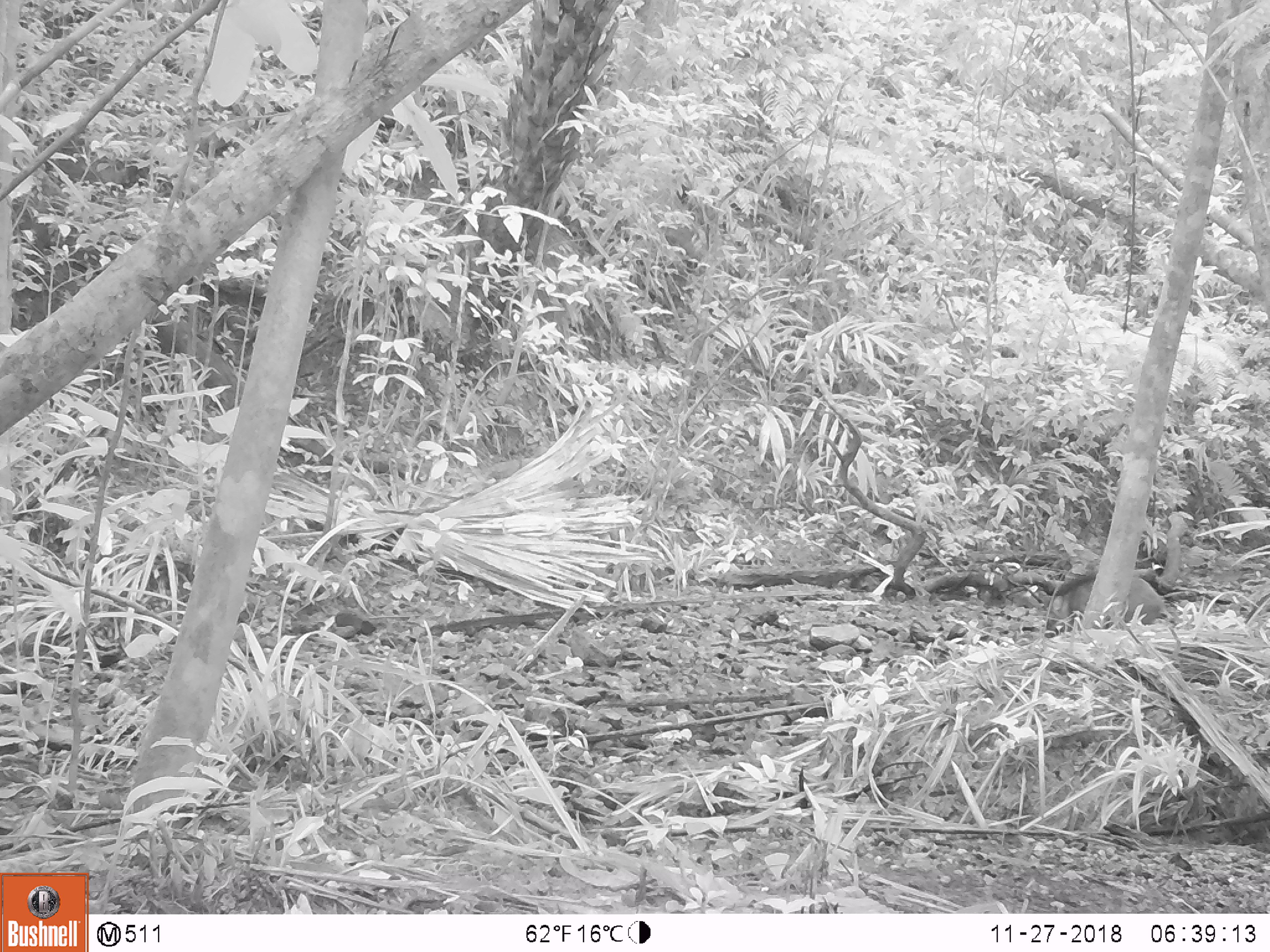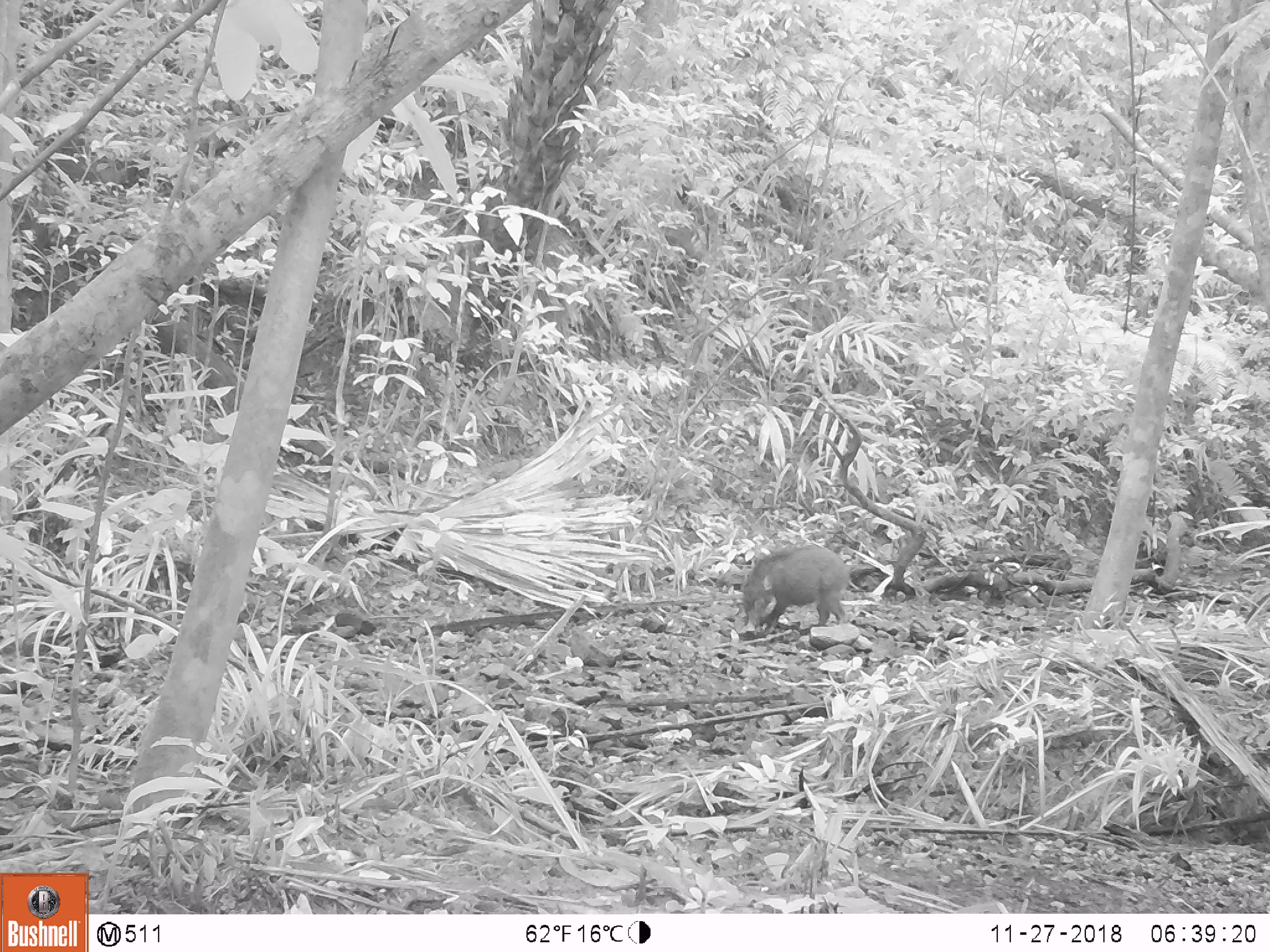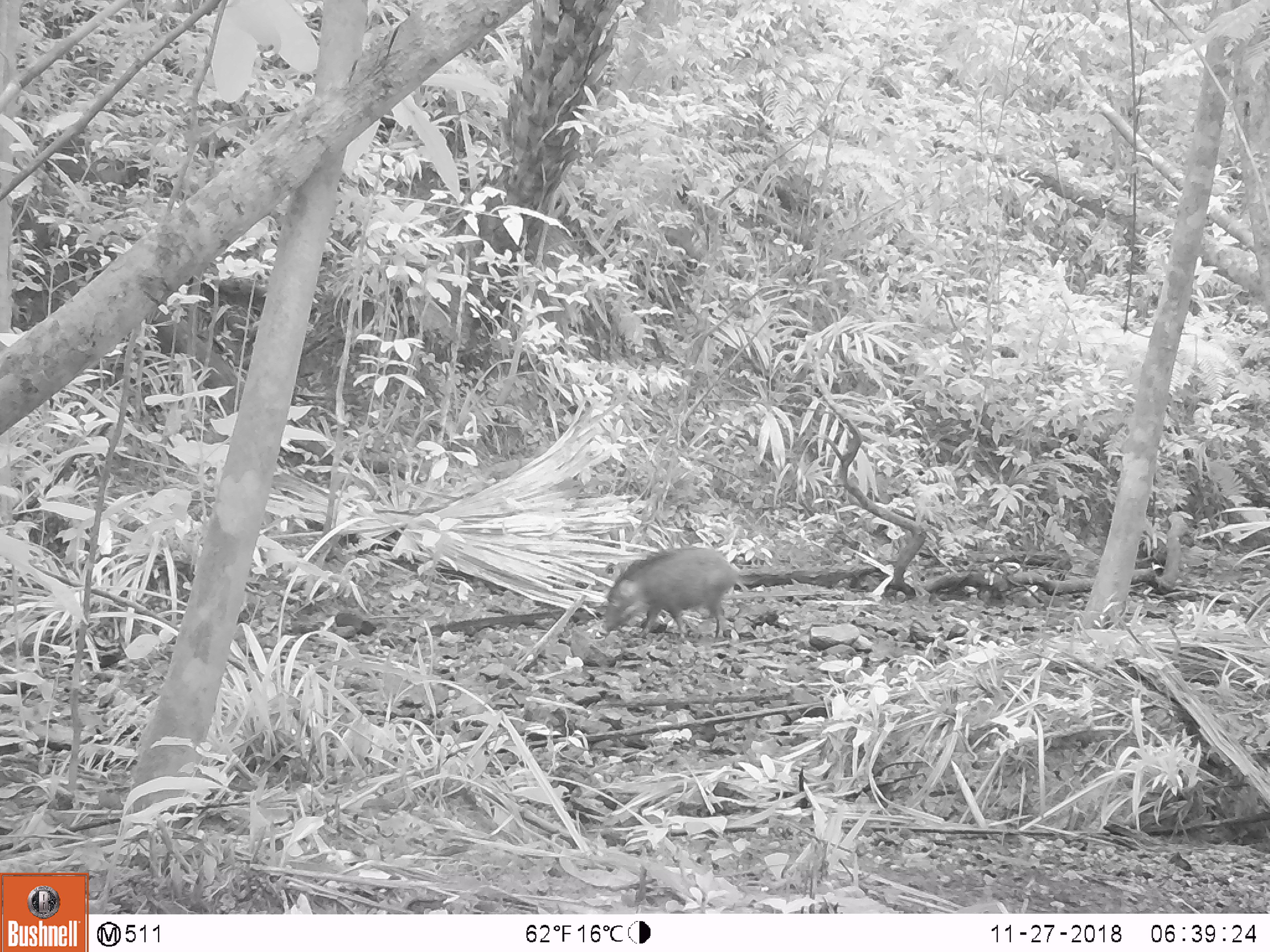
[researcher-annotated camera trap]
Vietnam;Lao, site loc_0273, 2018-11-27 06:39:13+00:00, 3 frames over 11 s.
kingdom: Animalia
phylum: Chordata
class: Mammalia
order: Artiodactyla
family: Suidae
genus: Sus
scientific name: Sus scrofa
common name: eurasian wild pig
Eurasian wild pig (Sus scrofa). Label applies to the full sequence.